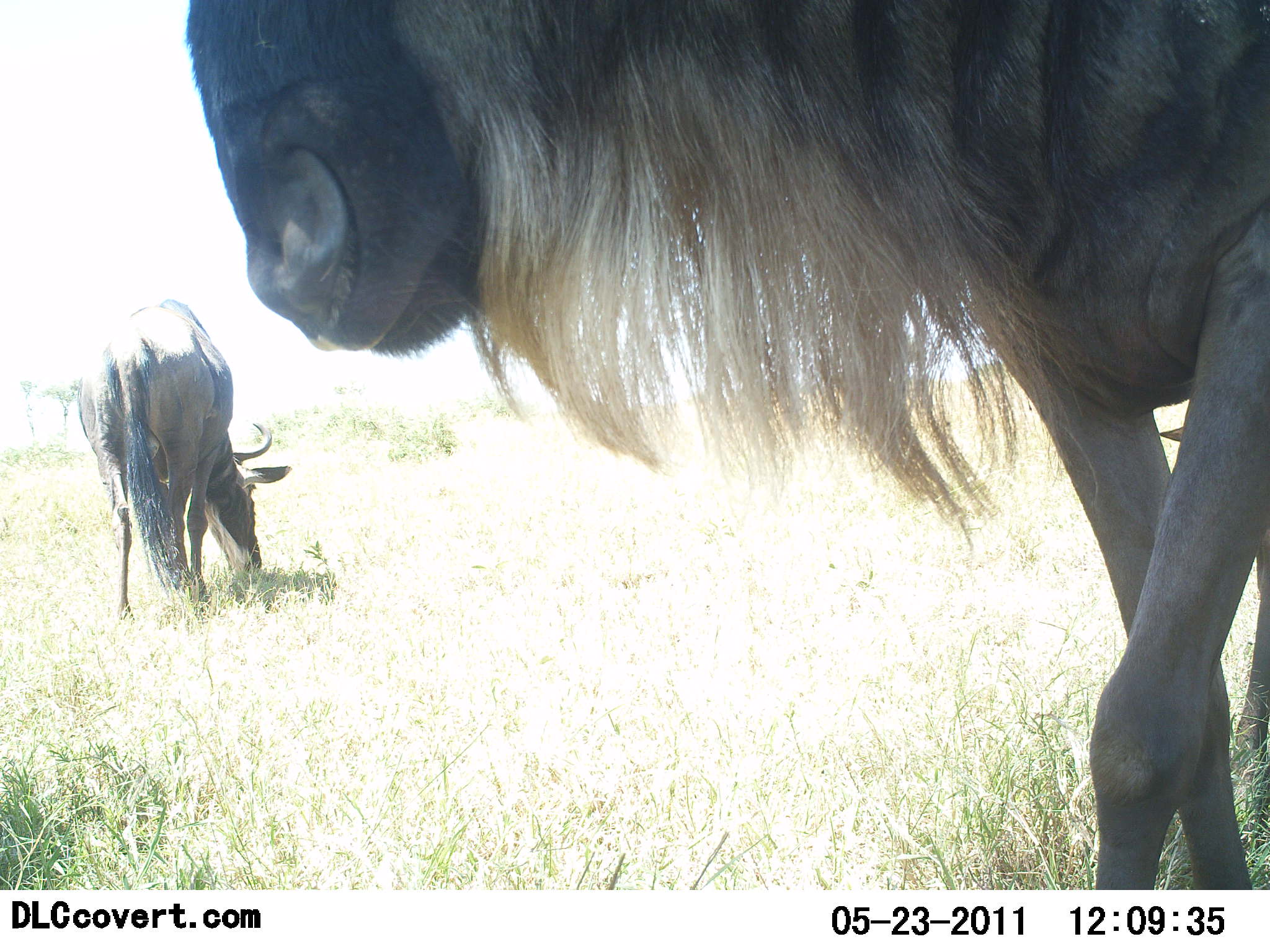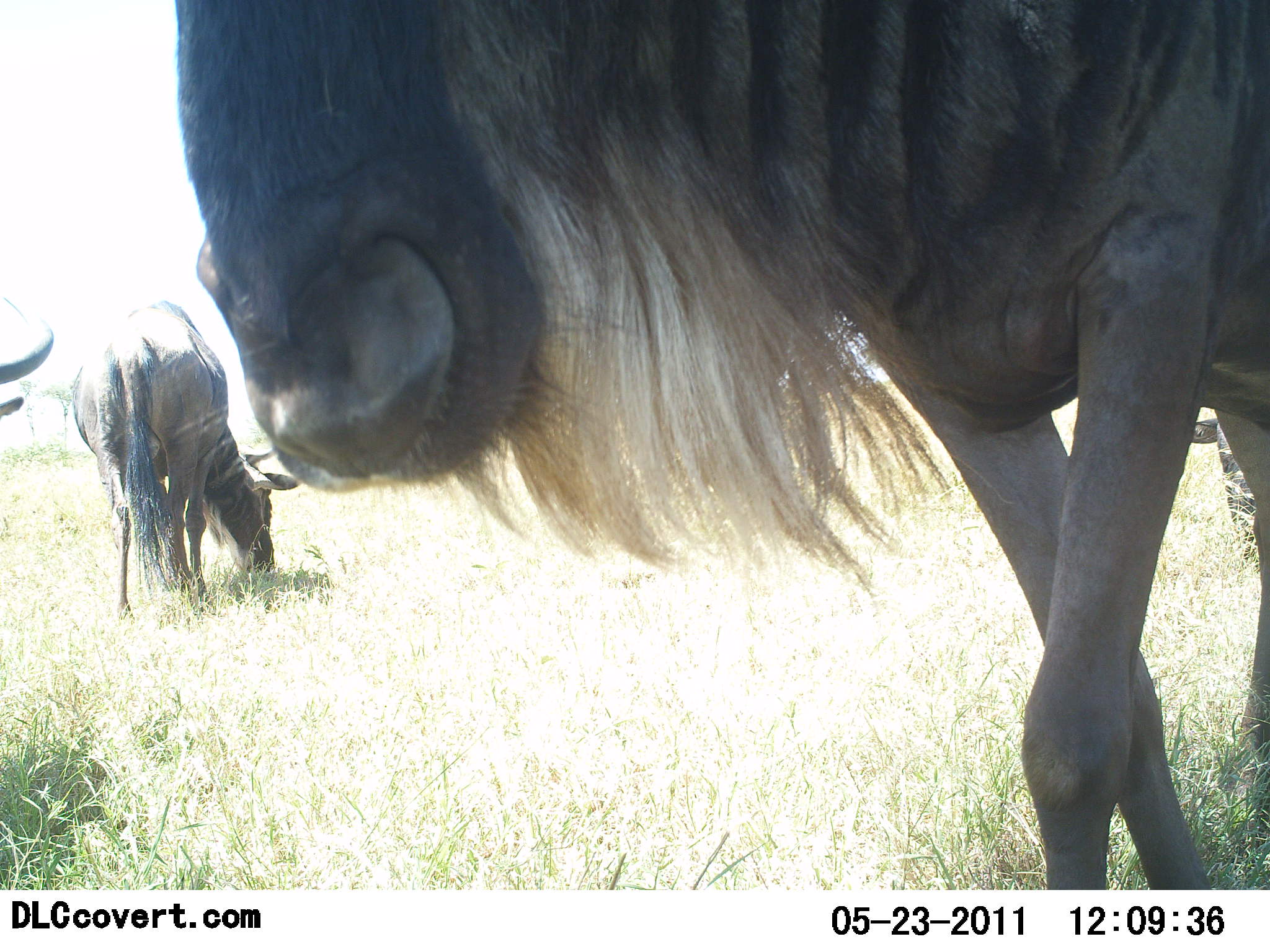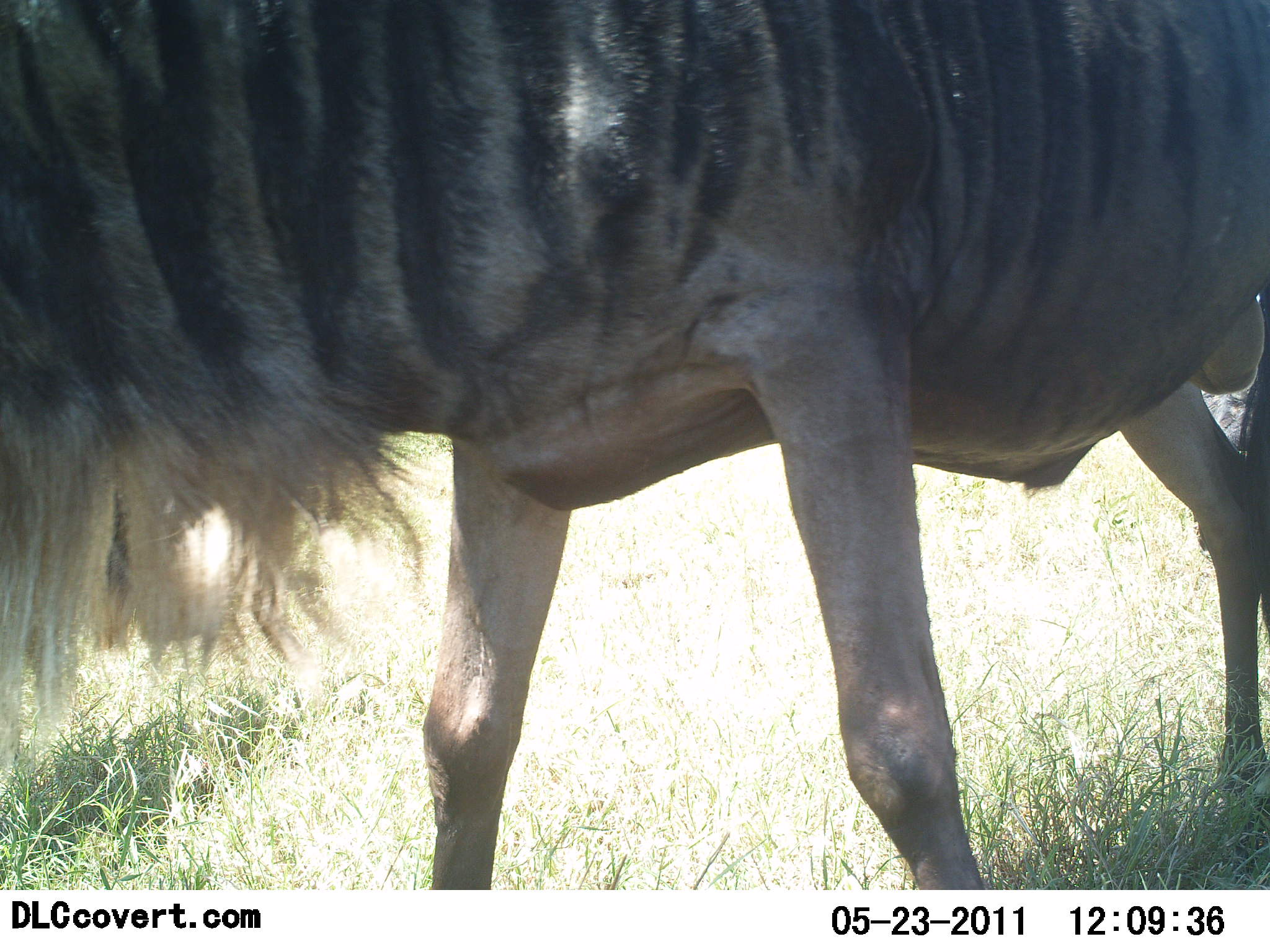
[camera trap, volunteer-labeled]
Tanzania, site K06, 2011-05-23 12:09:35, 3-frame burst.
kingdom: Animalia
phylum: Chordata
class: Mammalia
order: Artiodactyla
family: Bovidae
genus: Connochaetes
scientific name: Connochaetes taurinus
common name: blue wildebeest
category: wildebeest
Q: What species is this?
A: Wildebeest (blue wildebeest) (Connochaetes taurinus).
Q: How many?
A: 3.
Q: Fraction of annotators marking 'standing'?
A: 45%.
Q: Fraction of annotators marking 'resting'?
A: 0%.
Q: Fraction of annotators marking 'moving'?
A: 82%.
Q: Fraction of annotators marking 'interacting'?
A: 0%.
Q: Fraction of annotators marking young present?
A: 0%.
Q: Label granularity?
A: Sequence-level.